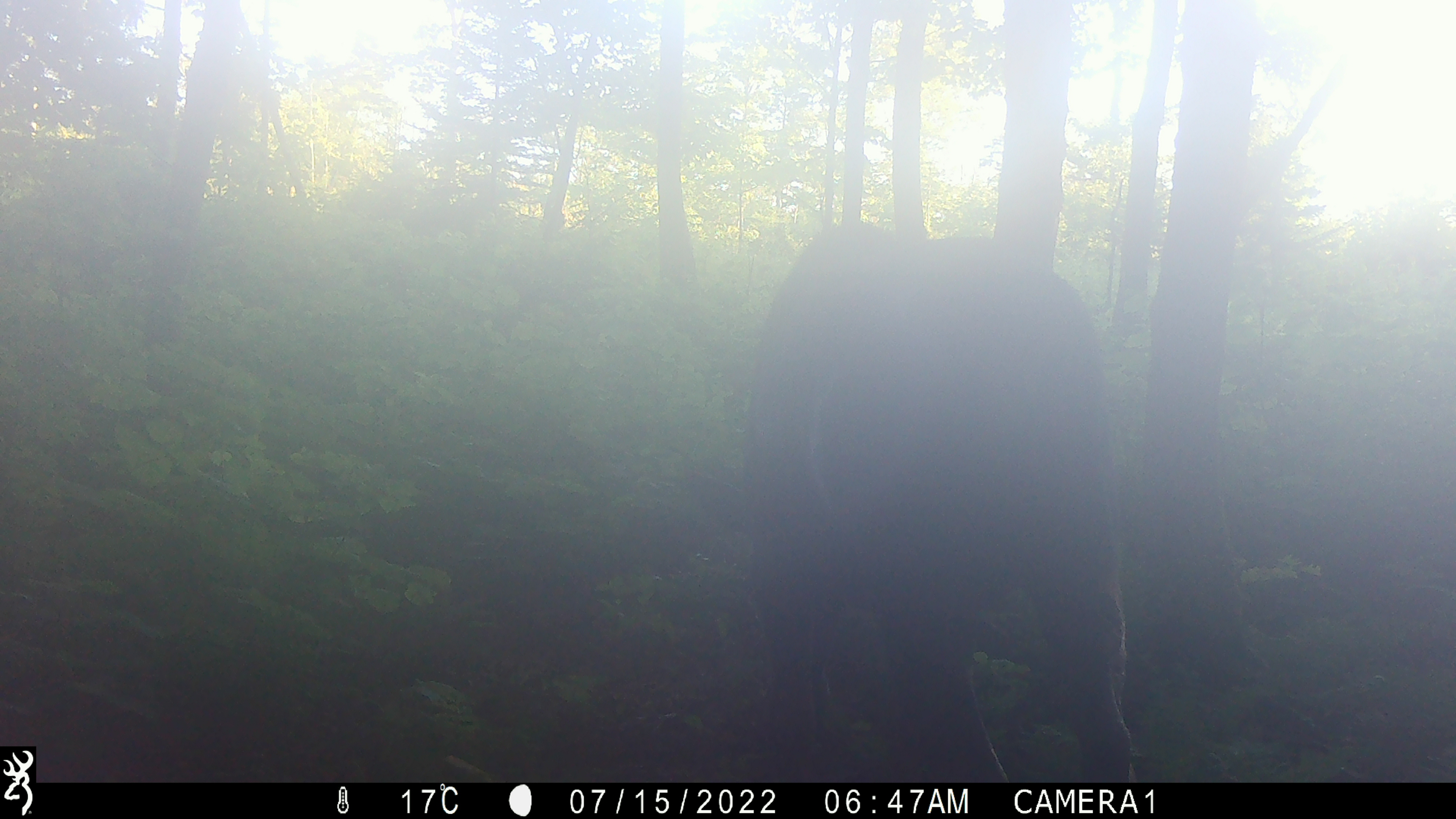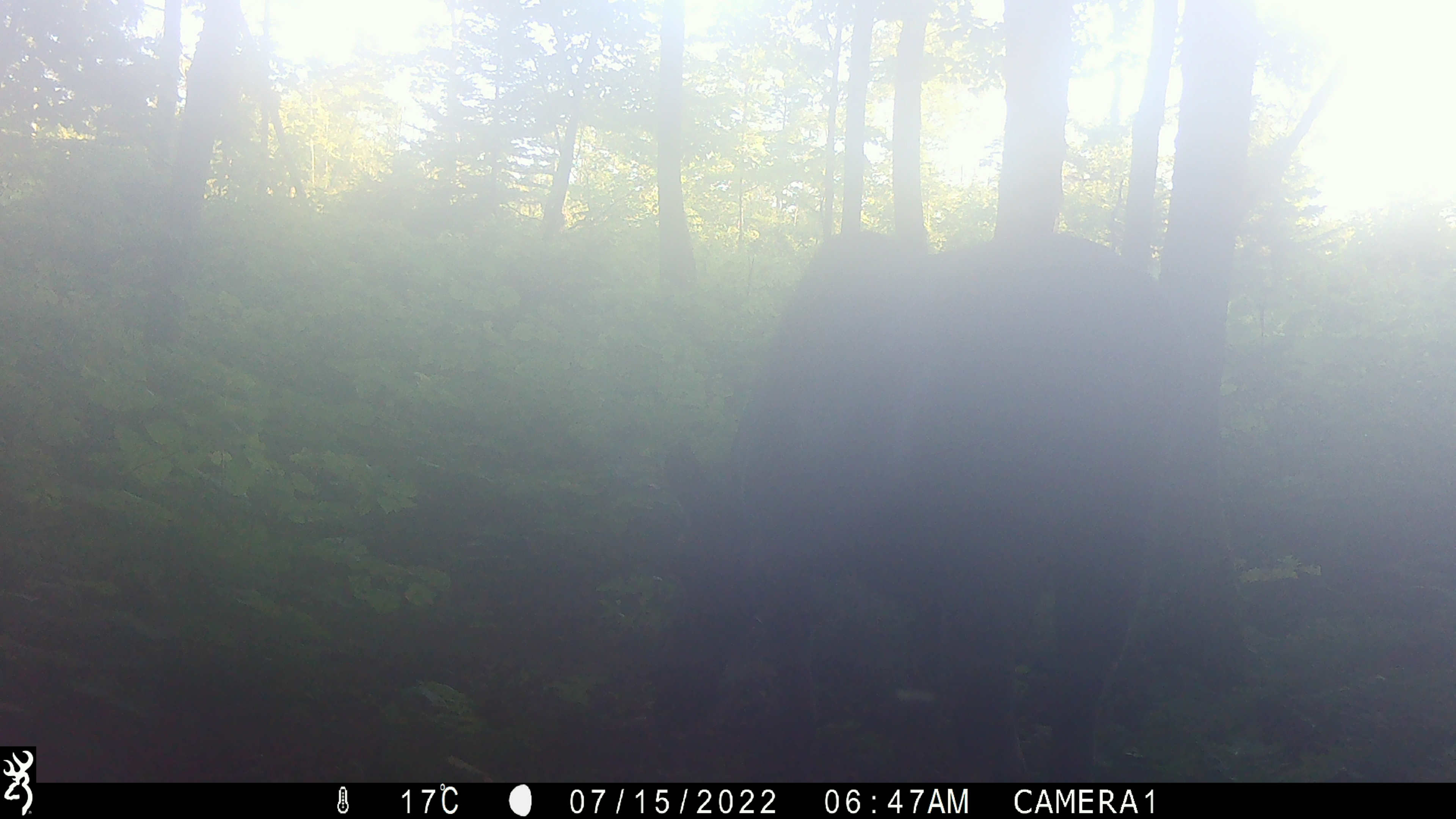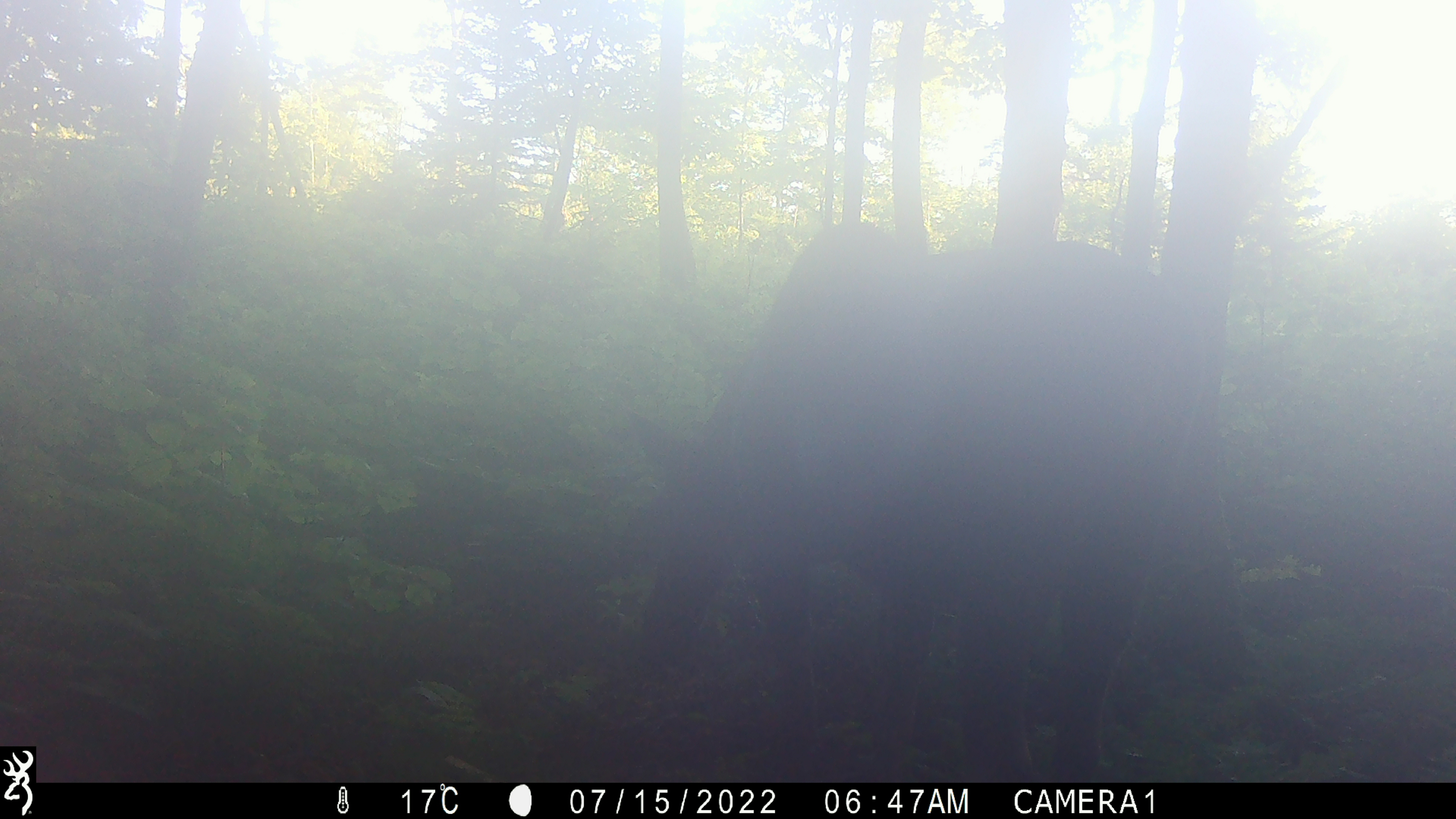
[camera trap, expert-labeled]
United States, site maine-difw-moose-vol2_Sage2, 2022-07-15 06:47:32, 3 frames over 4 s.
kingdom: Animalia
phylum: Chordata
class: Mammalia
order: Artiodactyla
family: Cervidae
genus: Alces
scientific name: Alces alces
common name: moose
Moose (Alces alces).